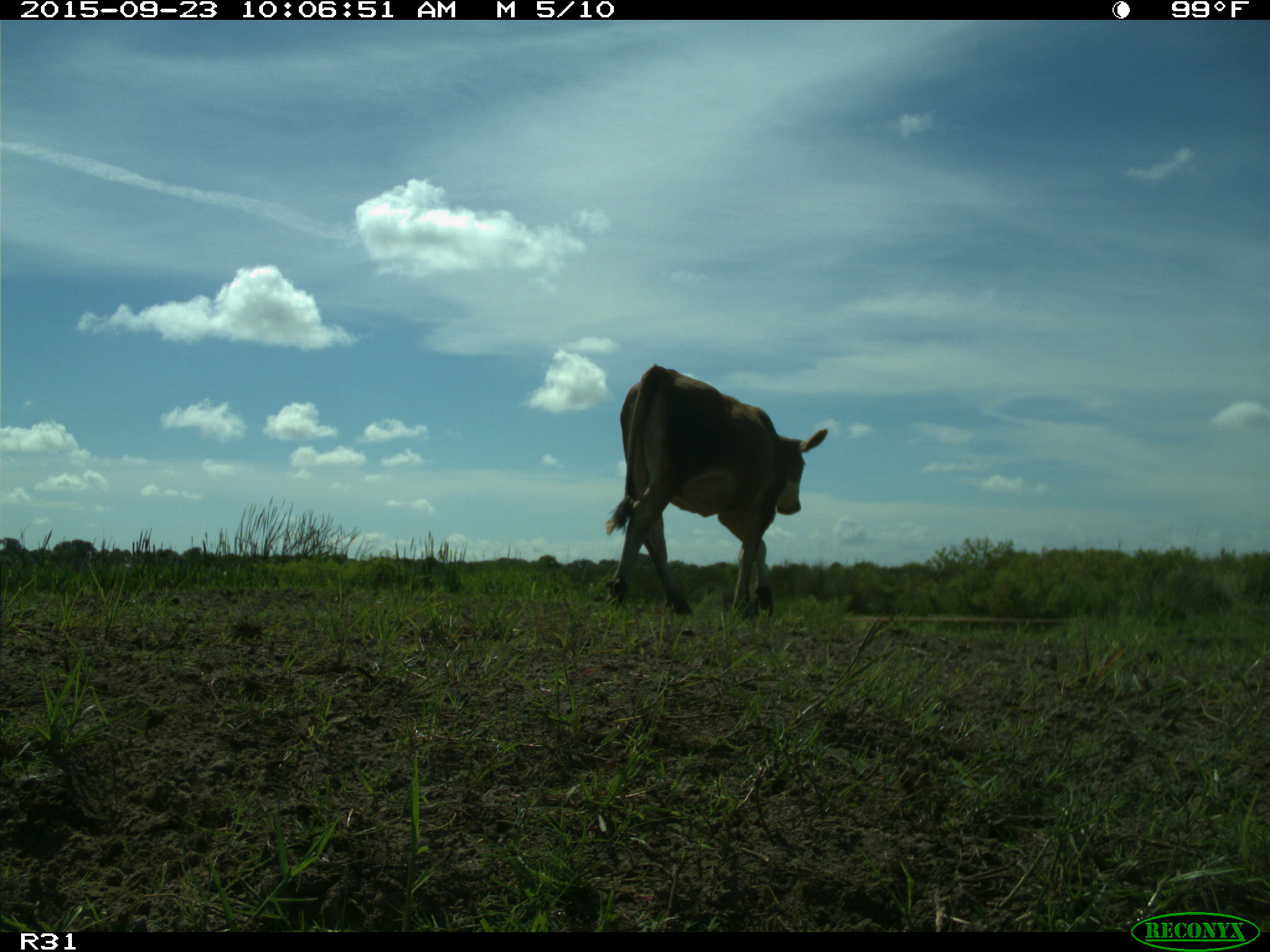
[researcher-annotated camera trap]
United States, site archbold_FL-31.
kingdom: Animalia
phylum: Chordata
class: Mammalia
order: Artiodactyla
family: Bovidae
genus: Bos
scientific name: Bos taurus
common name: domestic cow